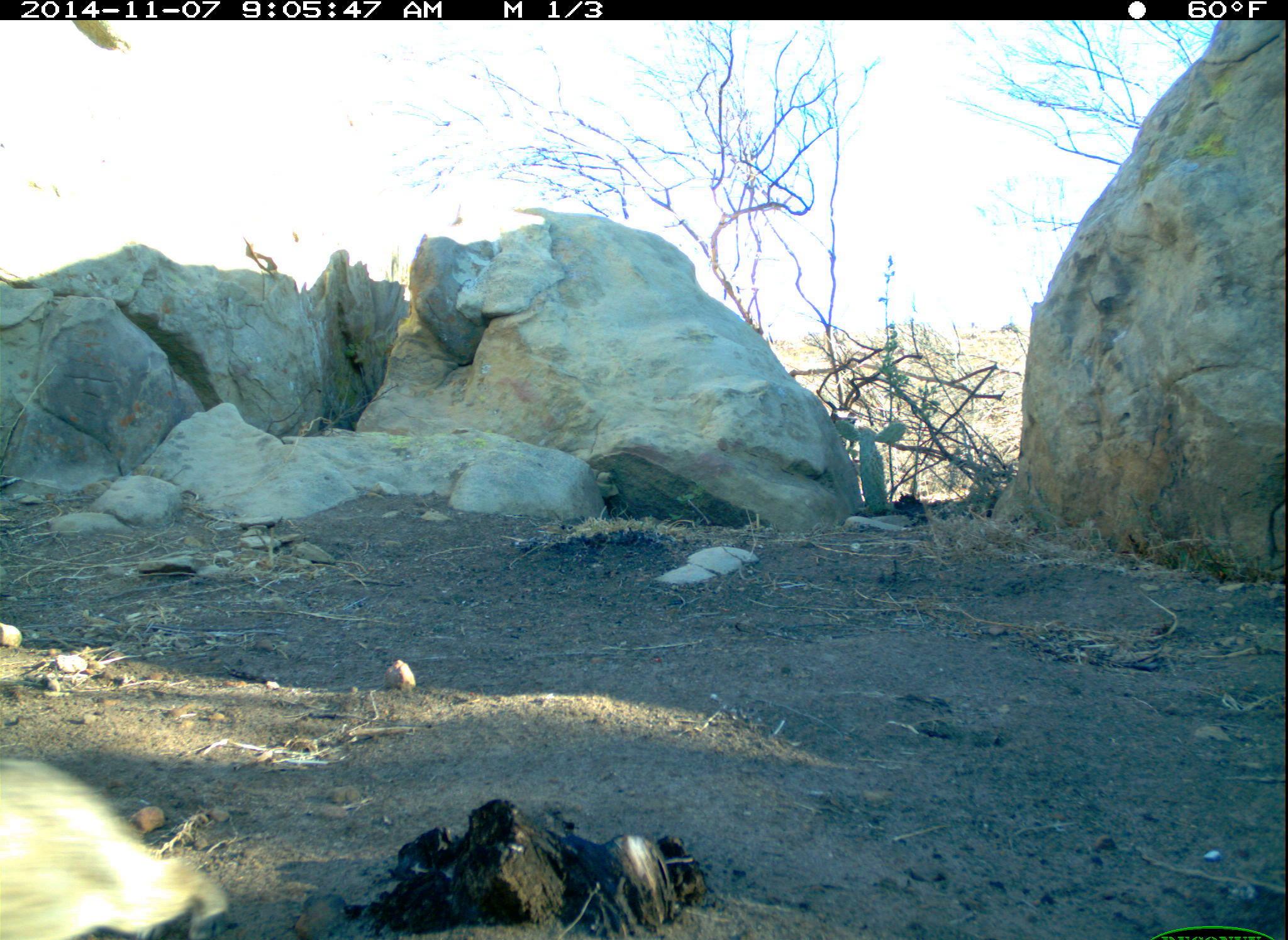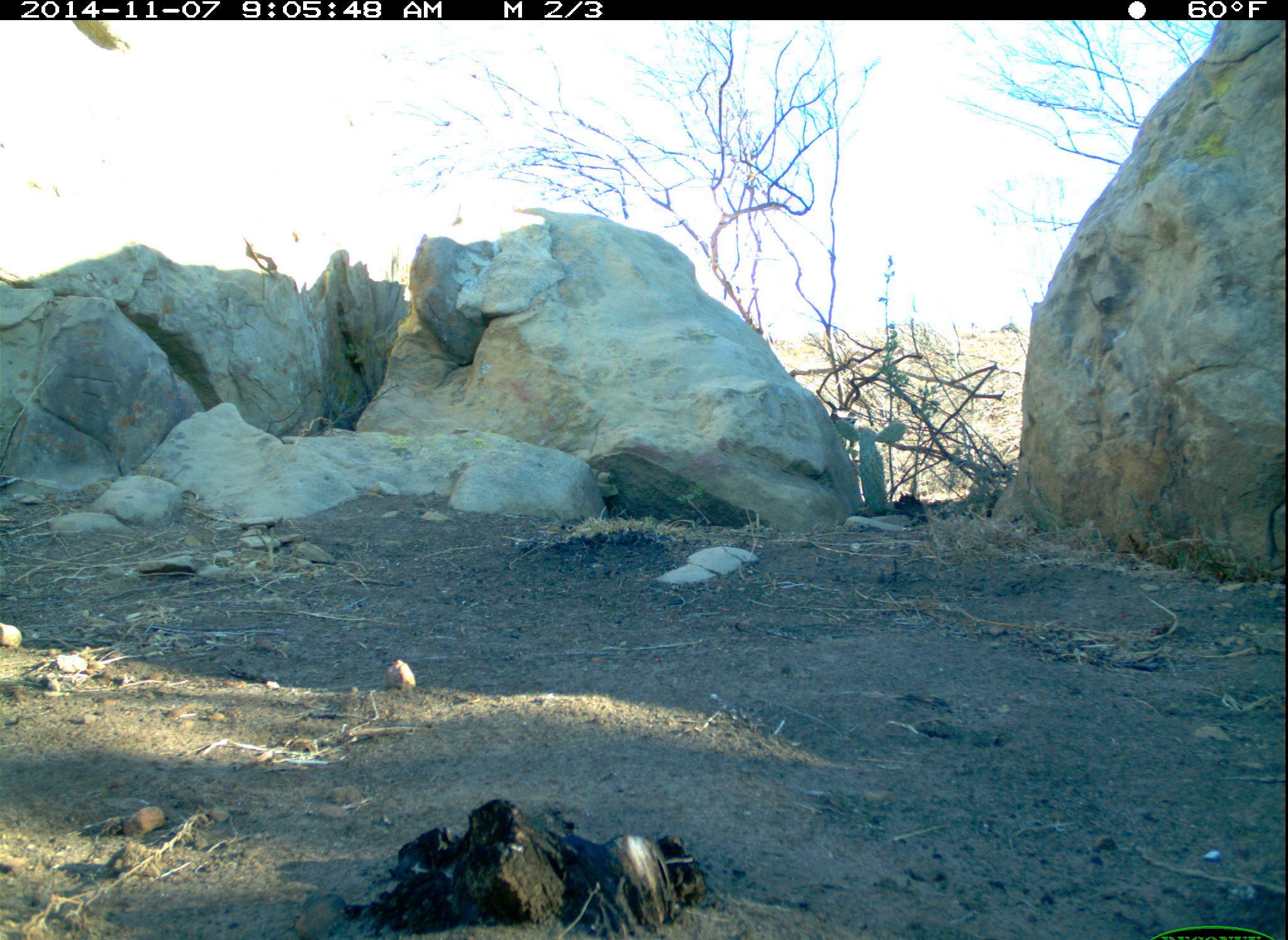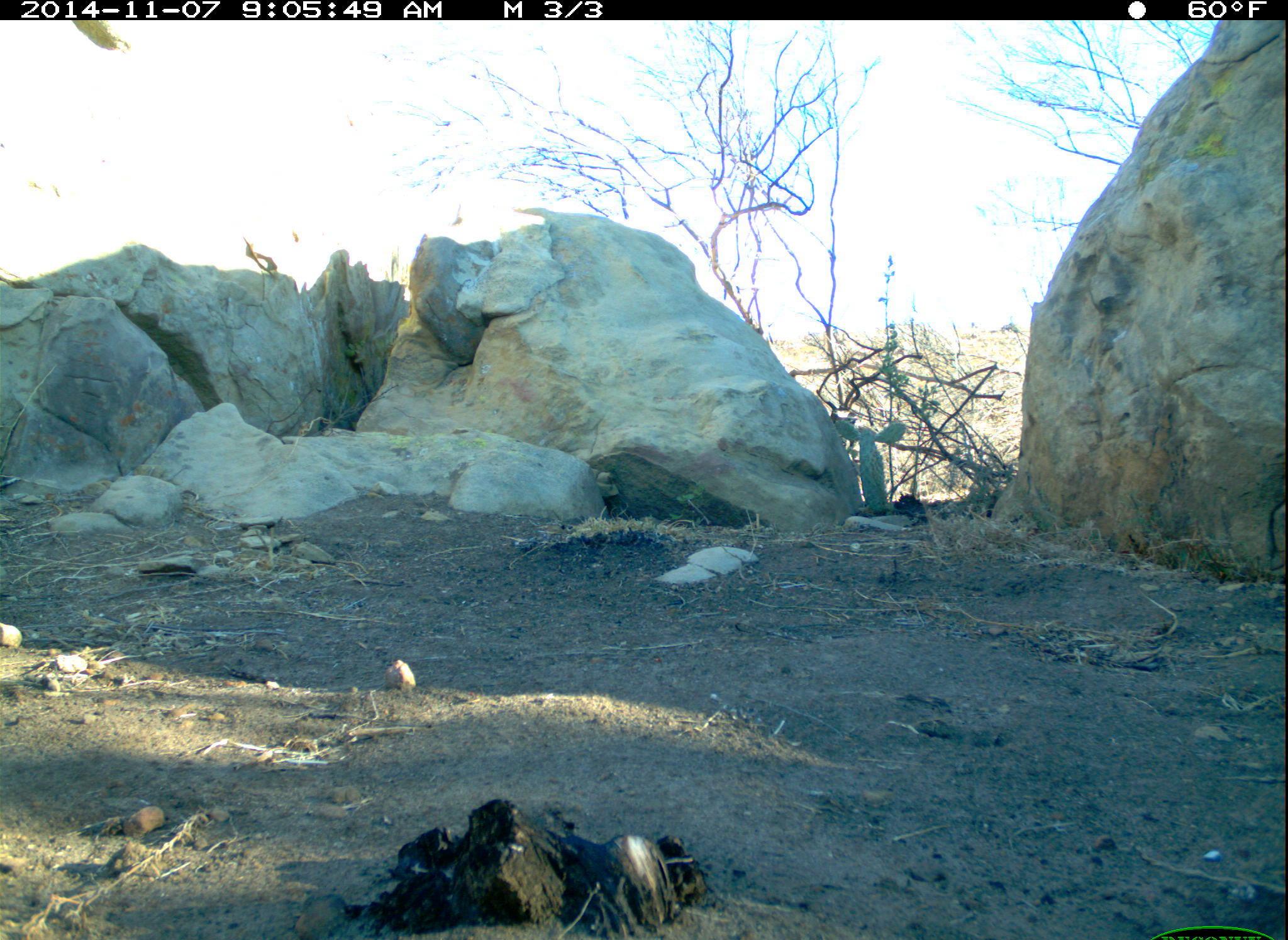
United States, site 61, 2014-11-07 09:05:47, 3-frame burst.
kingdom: Animalia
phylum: Chordata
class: Mammalia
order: Lagomorpha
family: Leporidae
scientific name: Leporidae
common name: rabbits and hares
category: rabbit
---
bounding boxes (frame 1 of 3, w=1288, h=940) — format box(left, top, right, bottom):
rabbit: box(0, 740, 237, 940)